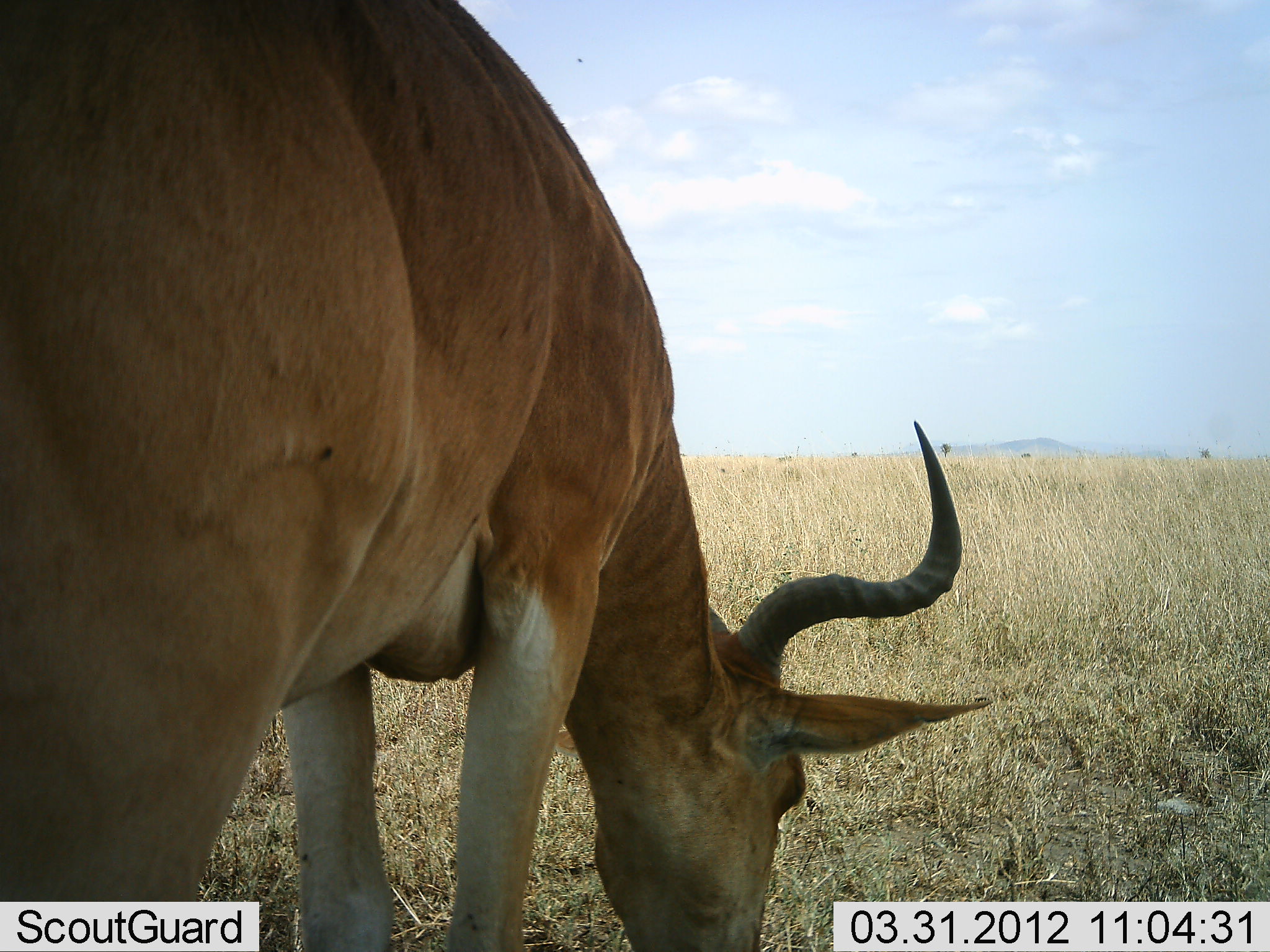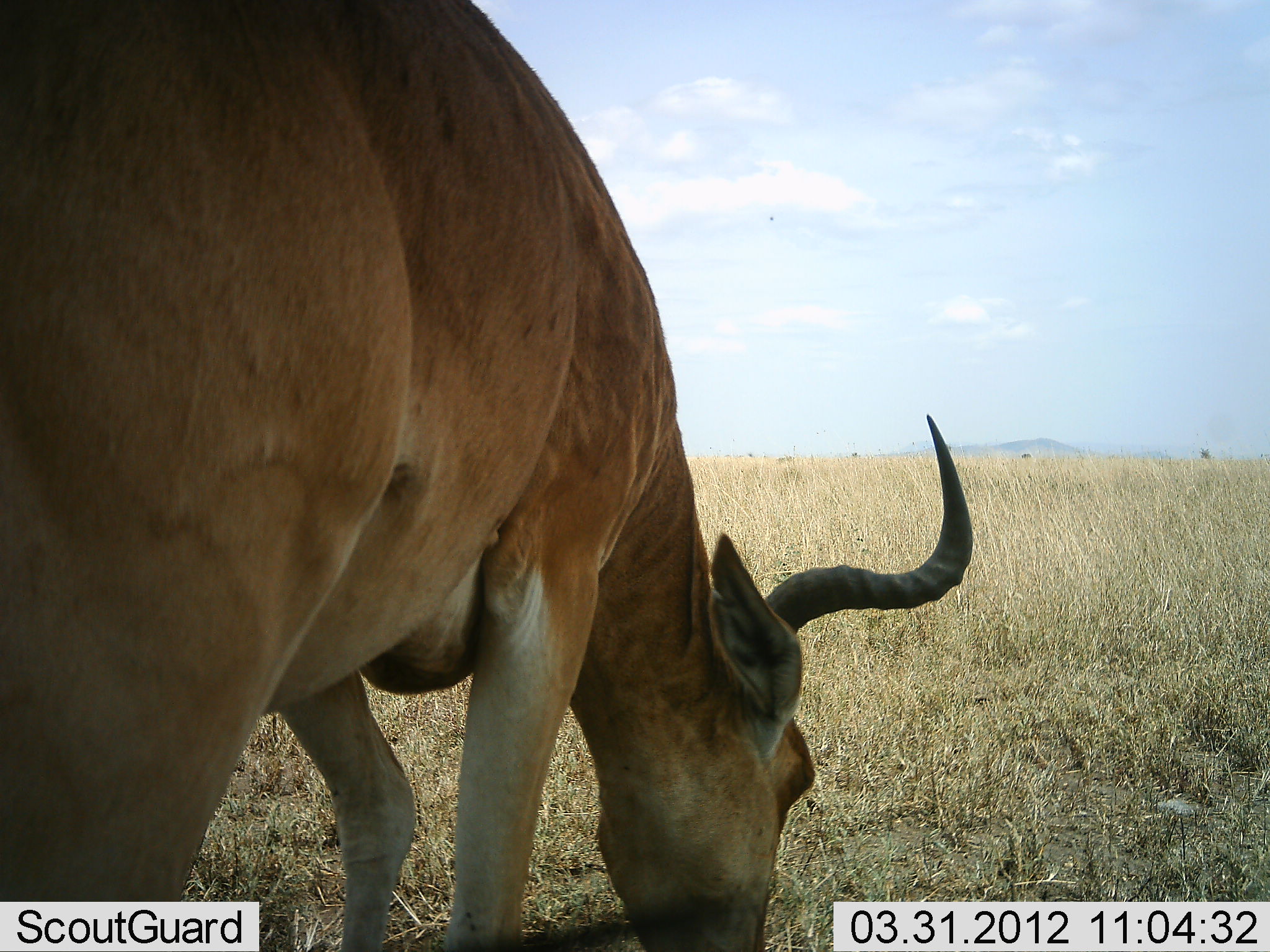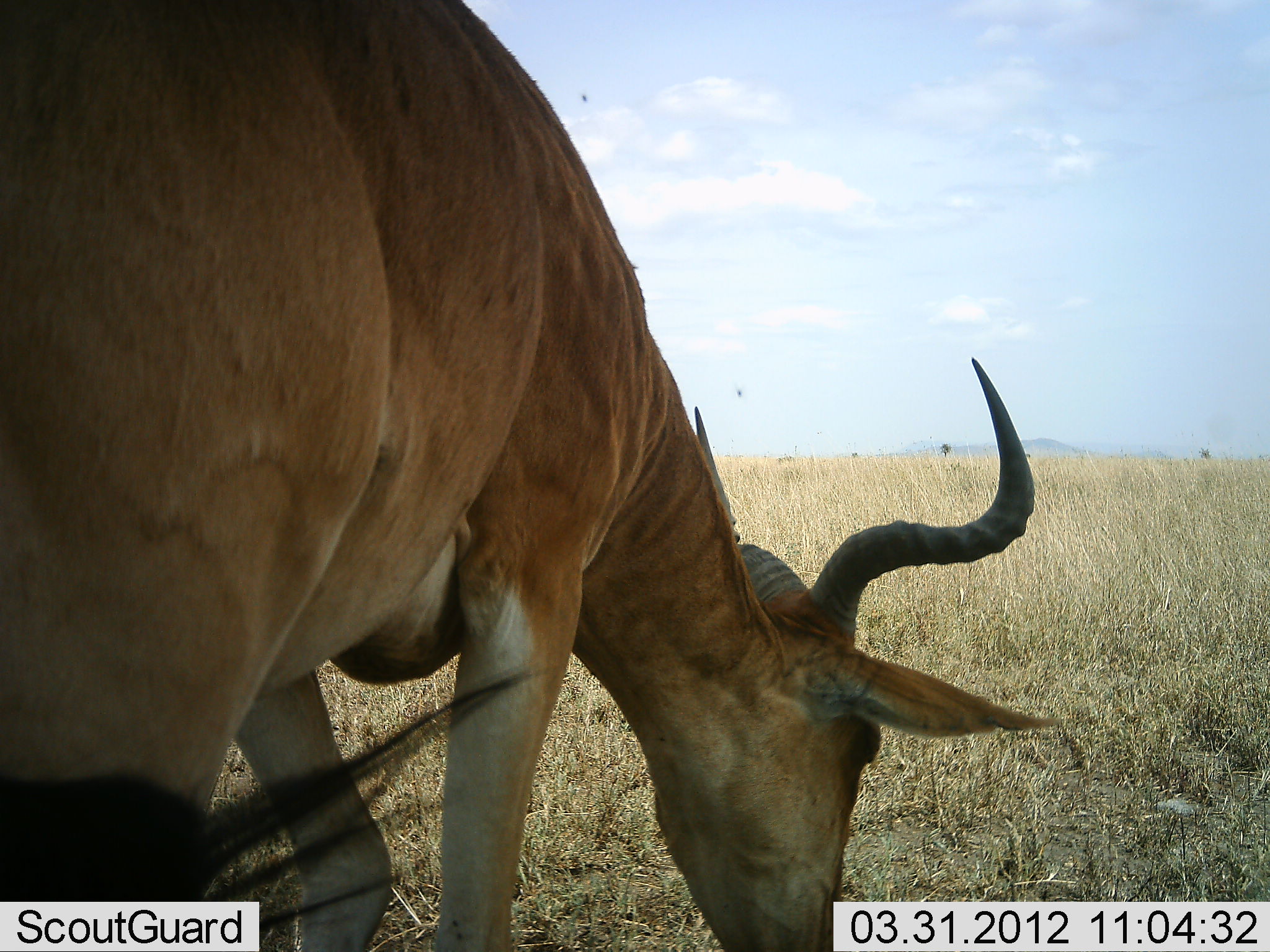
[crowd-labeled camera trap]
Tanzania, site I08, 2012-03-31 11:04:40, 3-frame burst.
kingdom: Animalia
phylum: Chordata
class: Mammalia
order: Artiodactyla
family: Bovidae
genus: Alcelaphus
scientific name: Alcelaphus buselaphus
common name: hartebeest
Hartebeest (Alcelaphus buselaphus), count 1. Behavior (volunteer vote fractions): standing 24%, resting 0%, moving 0%, interacting 0%. Young present (vote fraction): 0%. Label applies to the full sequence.